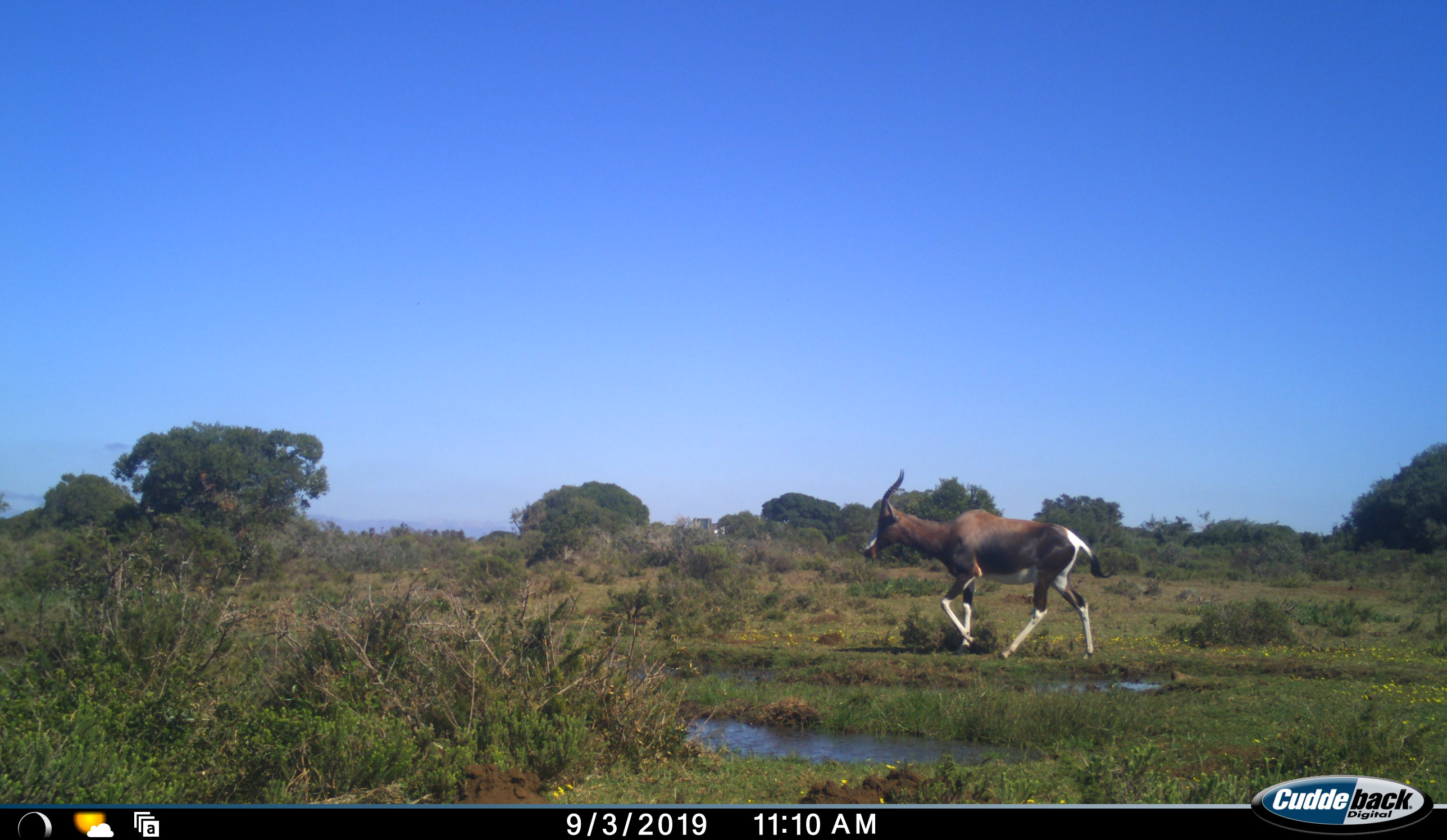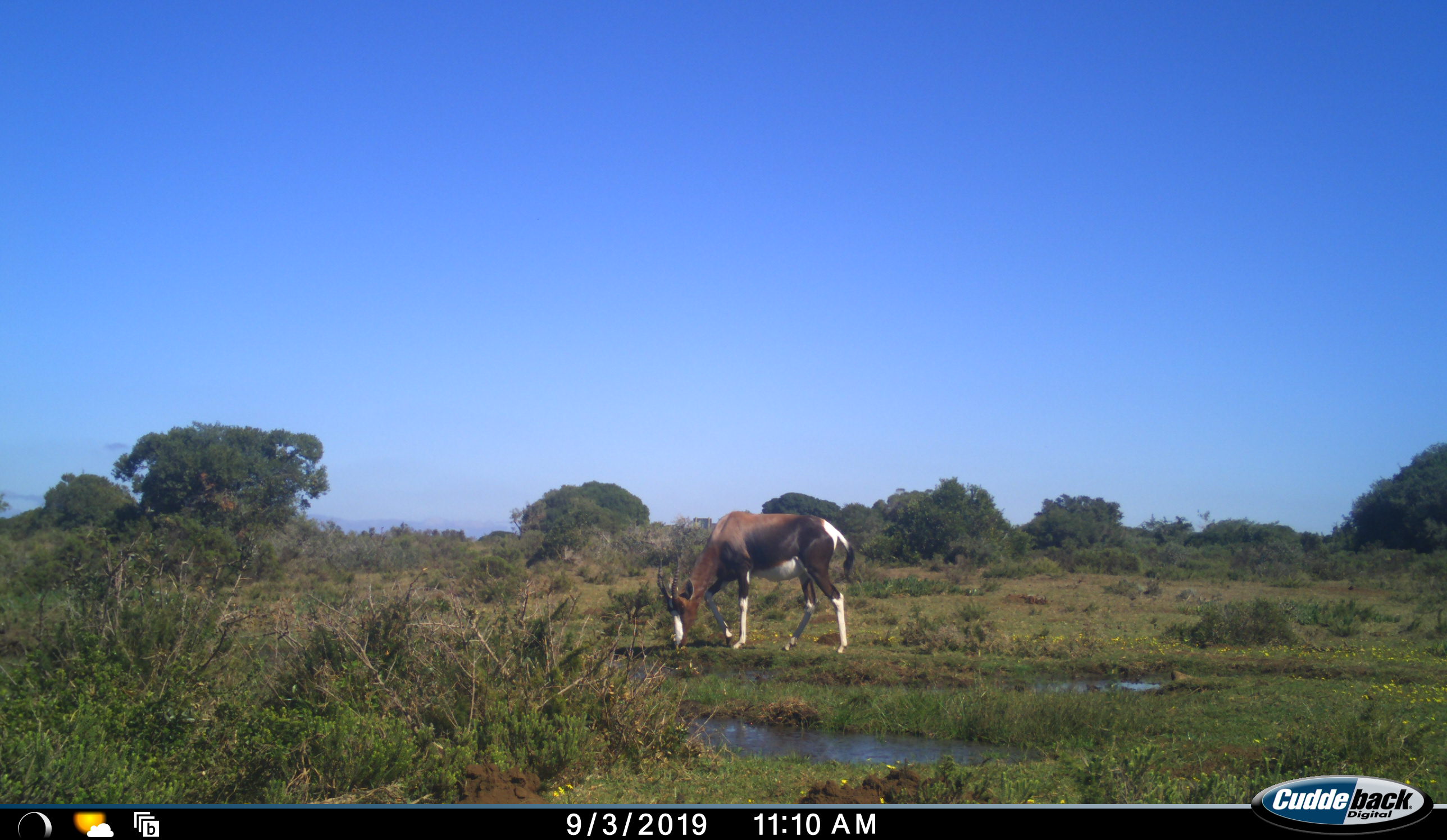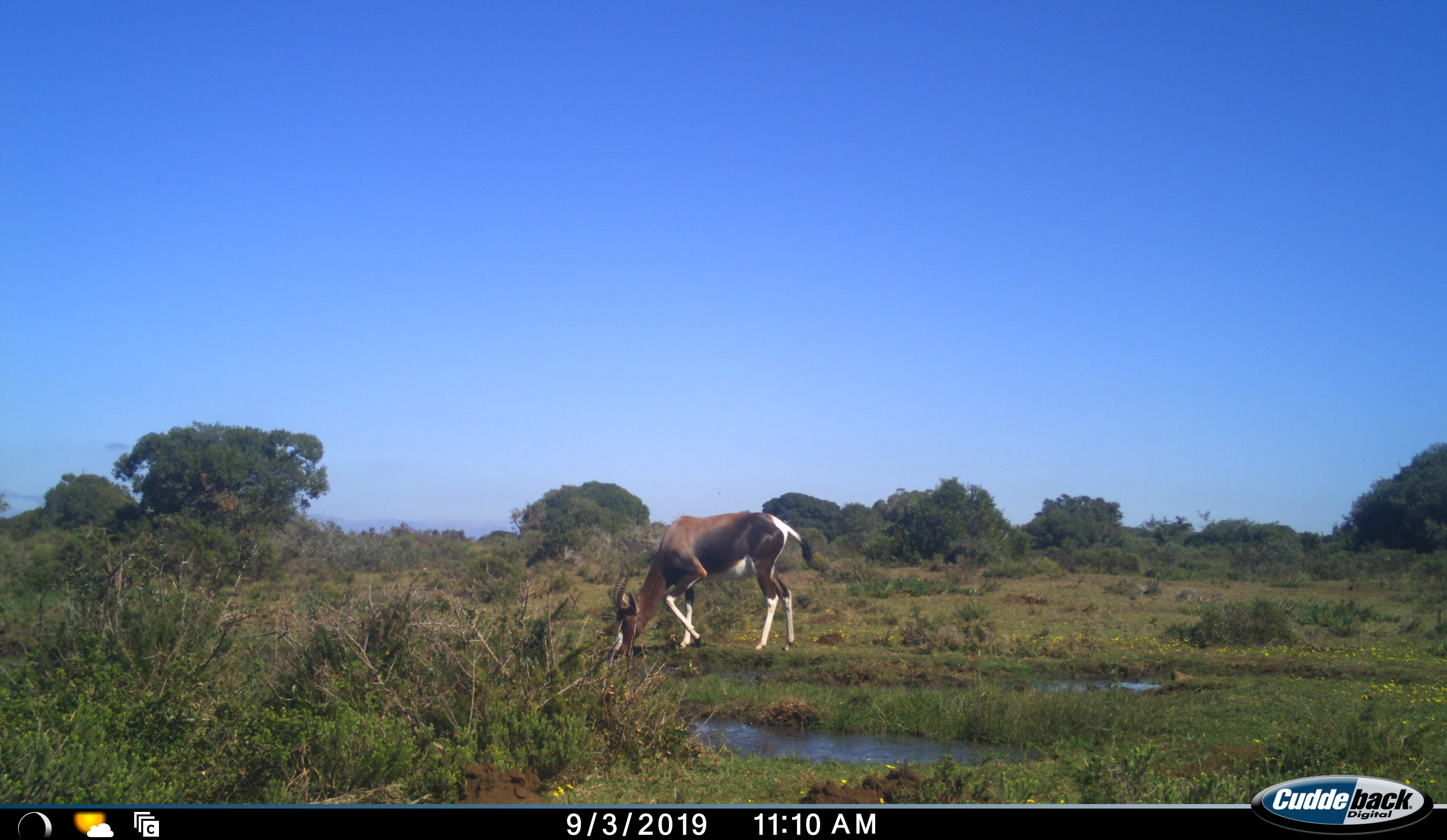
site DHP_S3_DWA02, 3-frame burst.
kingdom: Animalia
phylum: Chordata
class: Mammalia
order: Artiodactyla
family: Bovidae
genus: Damaliscus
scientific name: Damaliscus pygargus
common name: bontebok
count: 1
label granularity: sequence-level